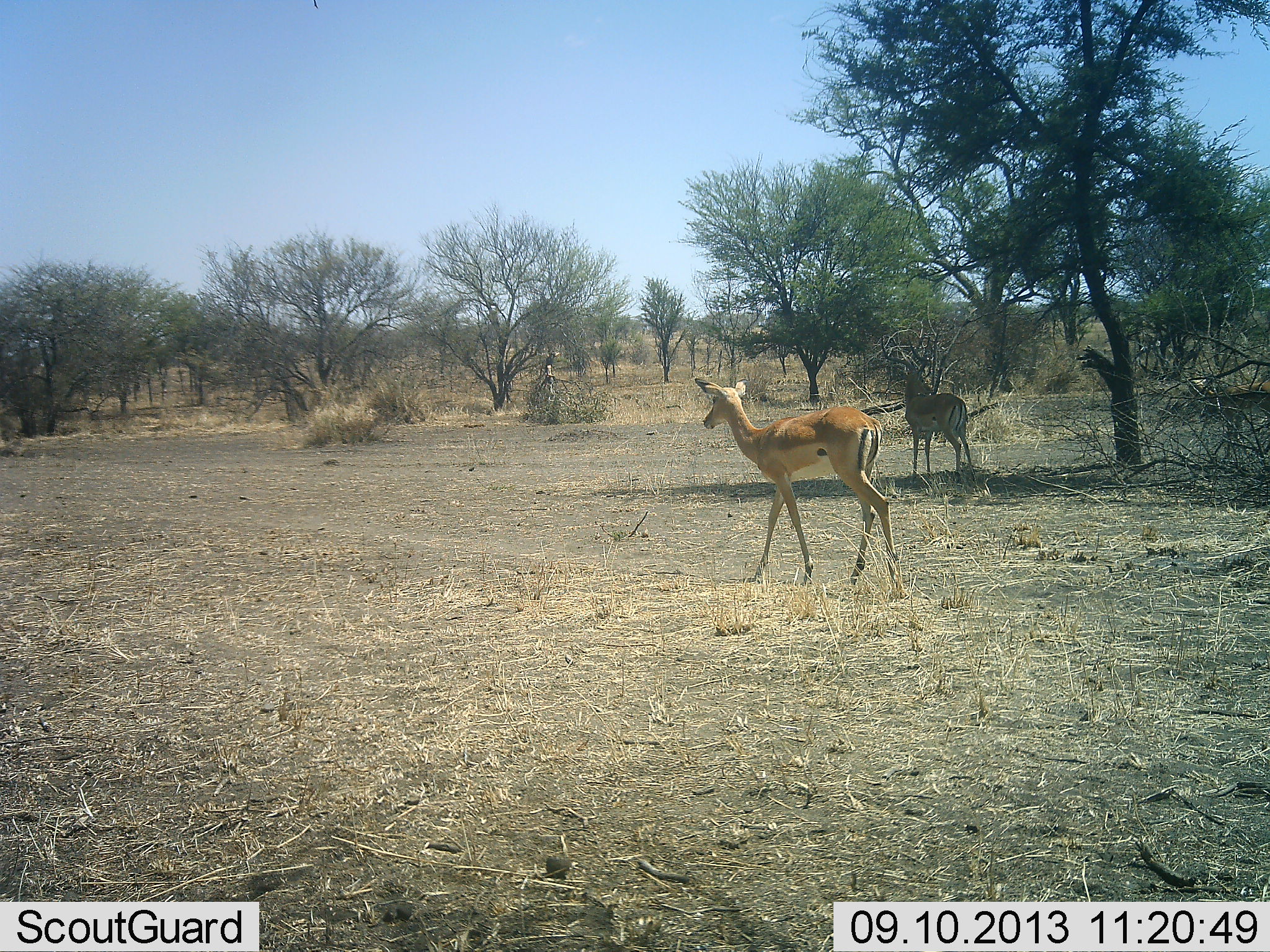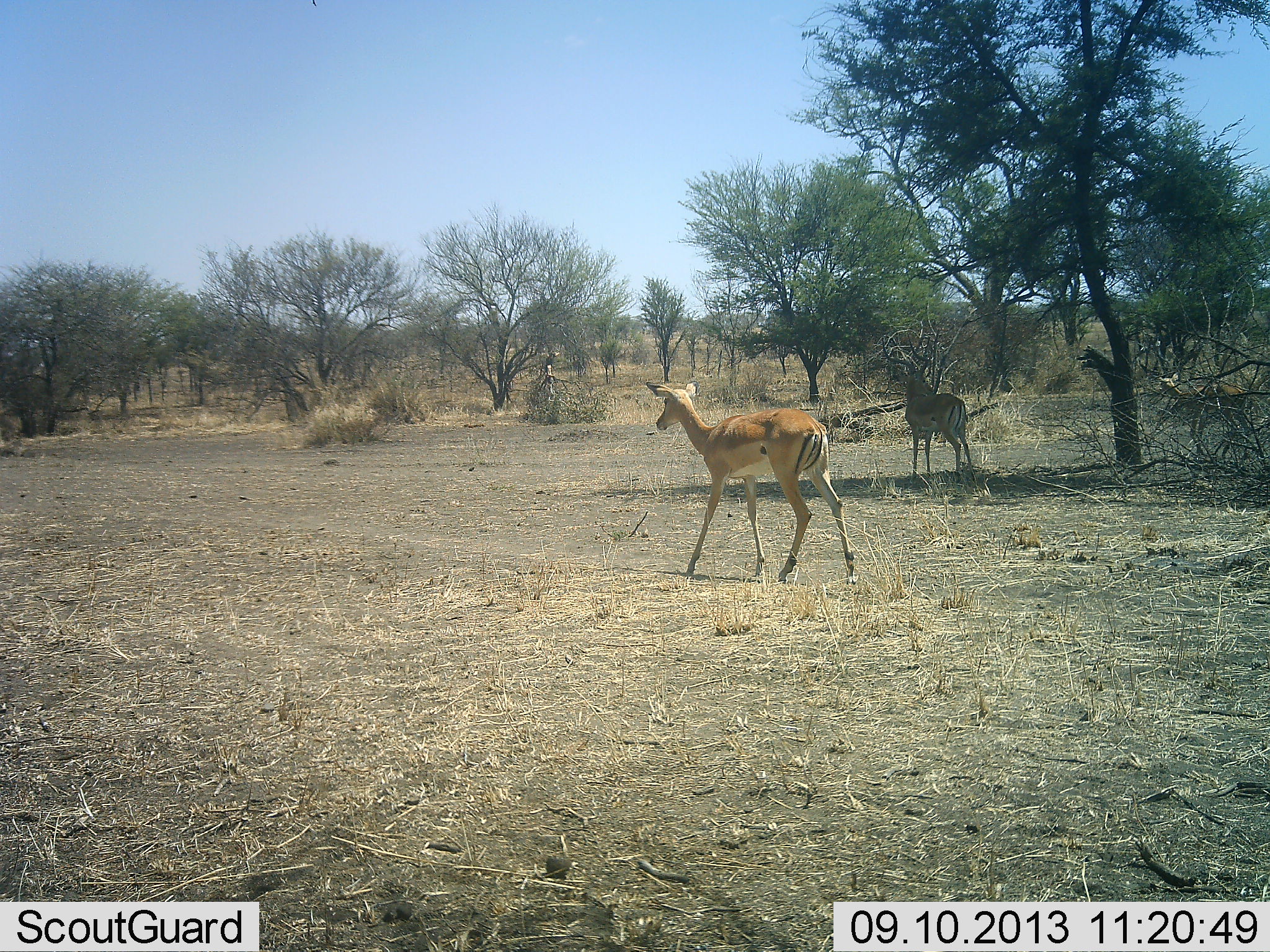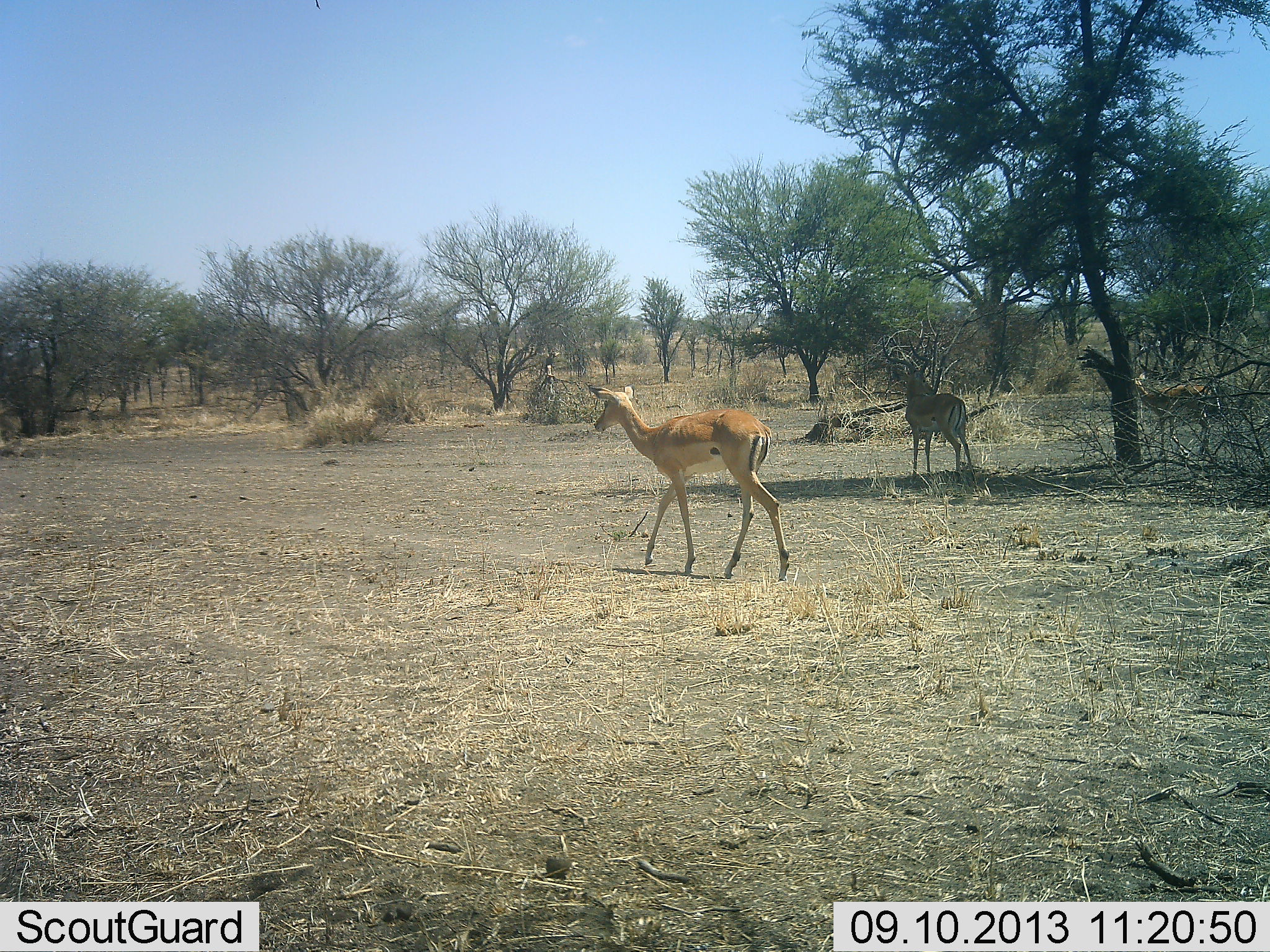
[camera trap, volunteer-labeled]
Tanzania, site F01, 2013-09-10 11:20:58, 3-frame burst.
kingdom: Animalia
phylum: Chordata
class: Mammalia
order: Artiodactyla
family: Bovidae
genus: Aepyceros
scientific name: Aepyceros melampus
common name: impala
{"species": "impala (Aepyceros melampus)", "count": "3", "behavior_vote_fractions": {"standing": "88%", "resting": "0%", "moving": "88%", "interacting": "0%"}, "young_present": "0%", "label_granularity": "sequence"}